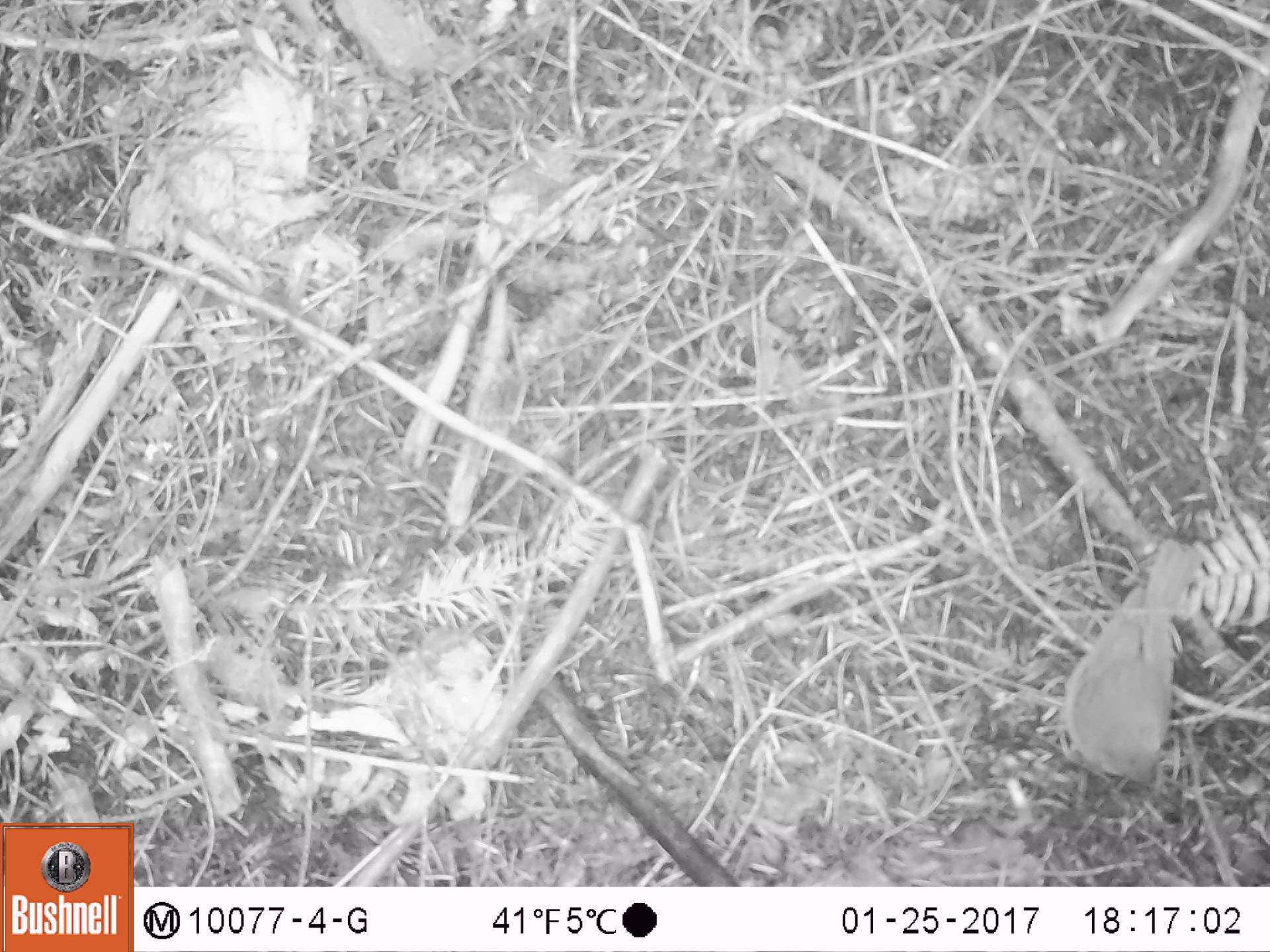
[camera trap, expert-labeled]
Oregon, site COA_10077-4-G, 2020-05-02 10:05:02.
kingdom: Animalia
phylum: Chordata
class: Aves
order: Passeriformes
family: Turdidae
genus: Catharus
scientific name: Catharus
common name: brown thrushes and nightingale-thrushes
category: catharus species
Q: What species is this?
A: Catharus species (brown thrushes and nightingale-thrushes) (Catharus).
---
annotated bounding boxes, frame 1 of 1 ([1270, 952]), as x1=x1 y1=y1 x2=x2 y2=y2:
catharus species: x1=1049 y1=529 x2=1228 y2=798